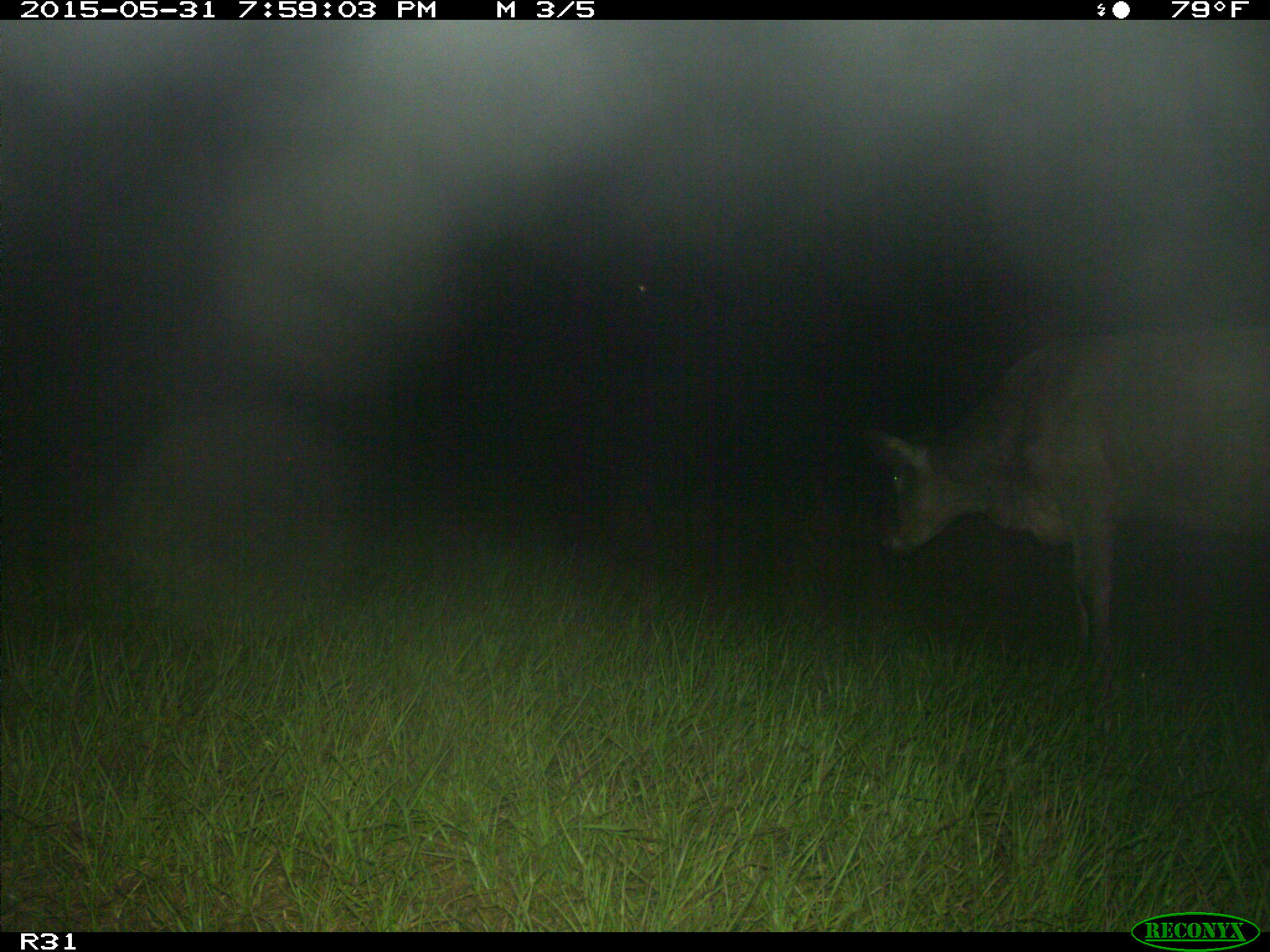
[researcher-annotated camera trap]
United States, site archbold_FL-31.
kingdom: Animalia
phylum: Chordata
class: Mammalia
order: Artiodactyla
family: Bovidae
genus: Bos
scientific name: Bos taurus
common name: domestic cow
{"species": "Bos taurus (domestic cow)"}